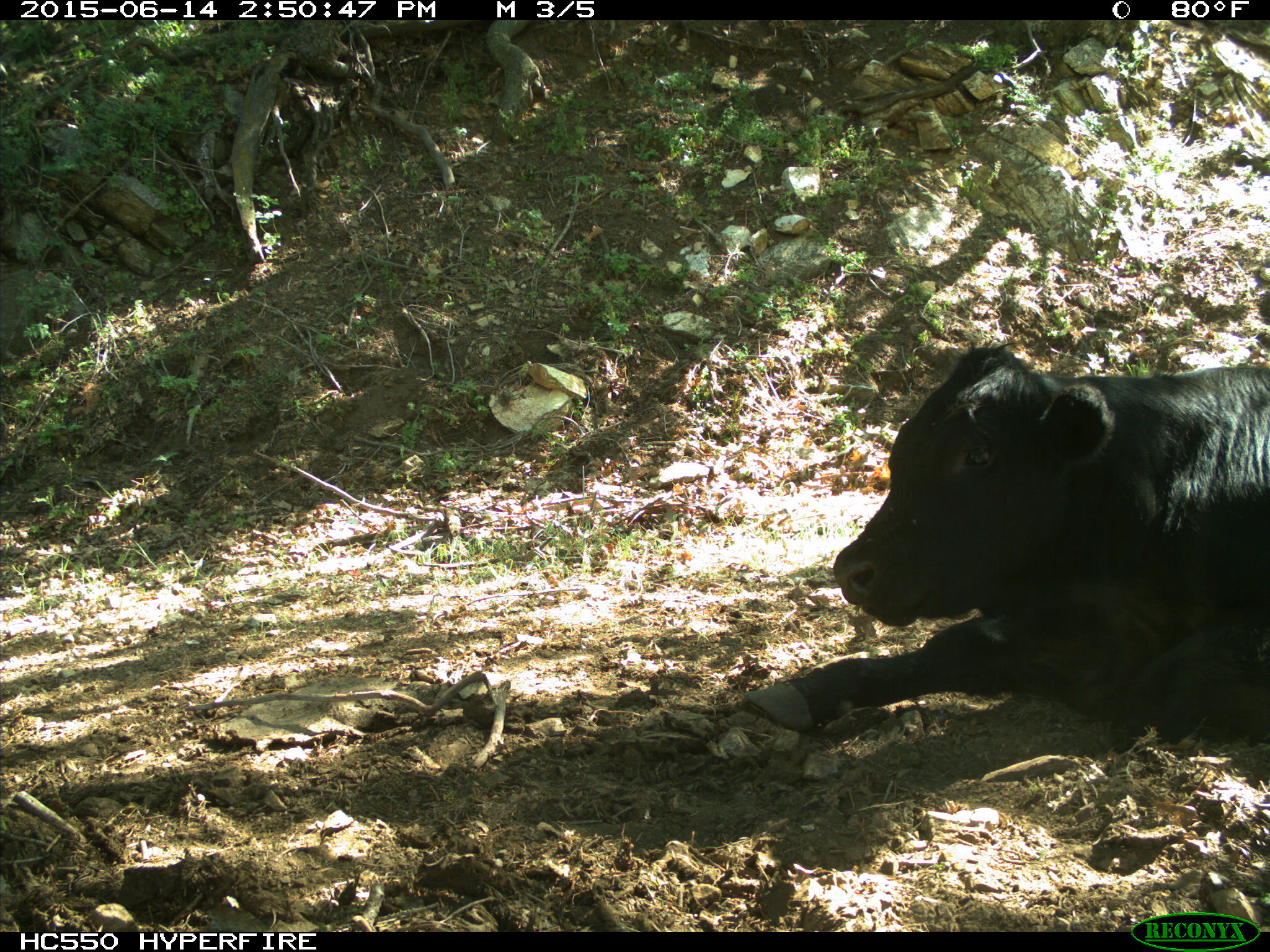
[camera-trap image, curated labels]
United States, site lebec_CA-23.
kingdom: Animalia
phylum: Chordata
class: Mammalia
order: Artiodactyla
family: Bovidae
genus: Bos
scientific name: Bos taurus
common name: domestic cow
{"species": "Bos taurus (domestic cow)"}